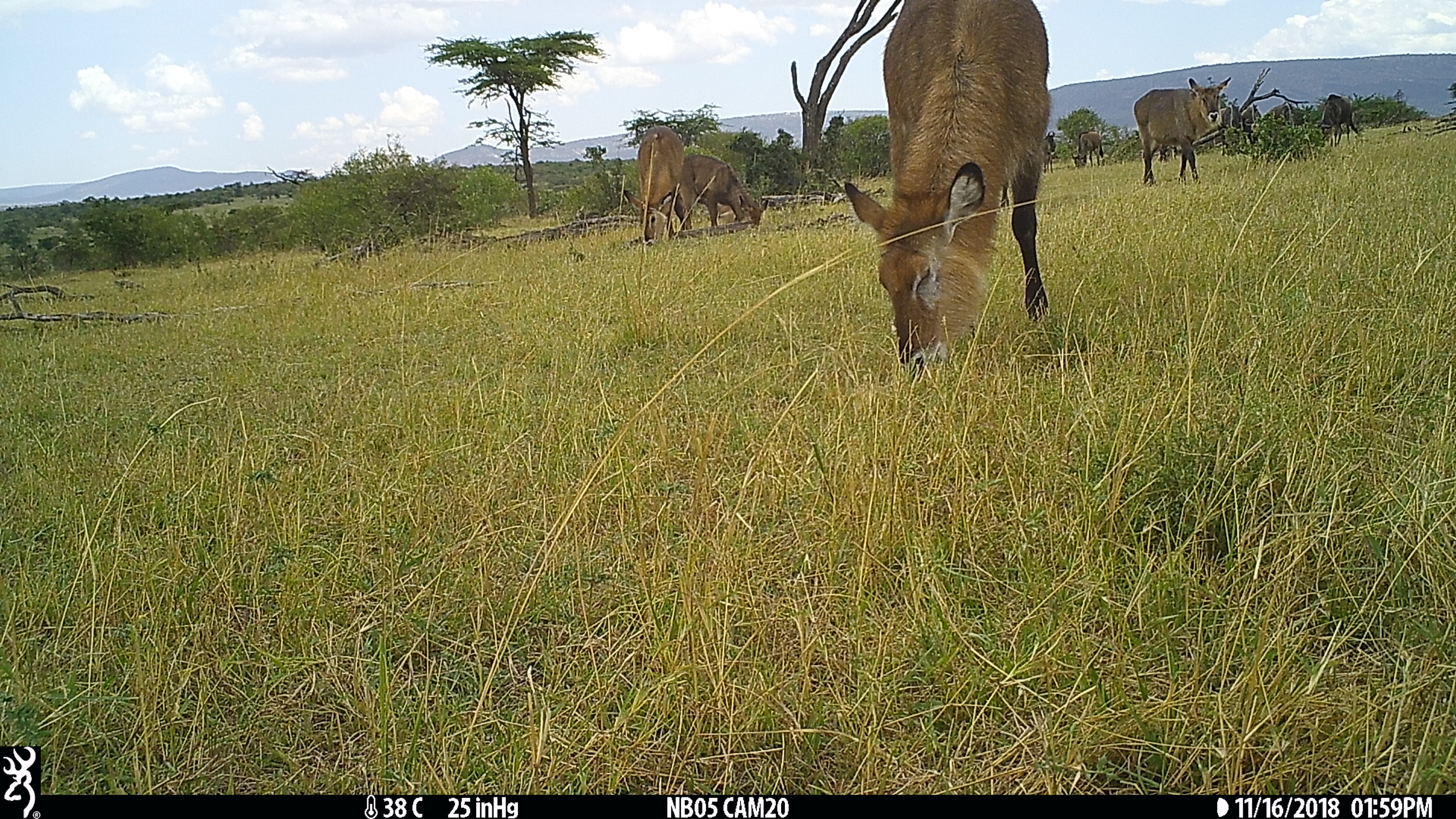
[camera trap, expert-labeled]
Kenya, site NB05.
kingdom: Animalia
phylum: Chordata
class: Mammalia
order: Artiodactyla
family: Bovidae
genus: Kobus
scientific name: Kobus ellipsiprymnus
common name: waterbuck